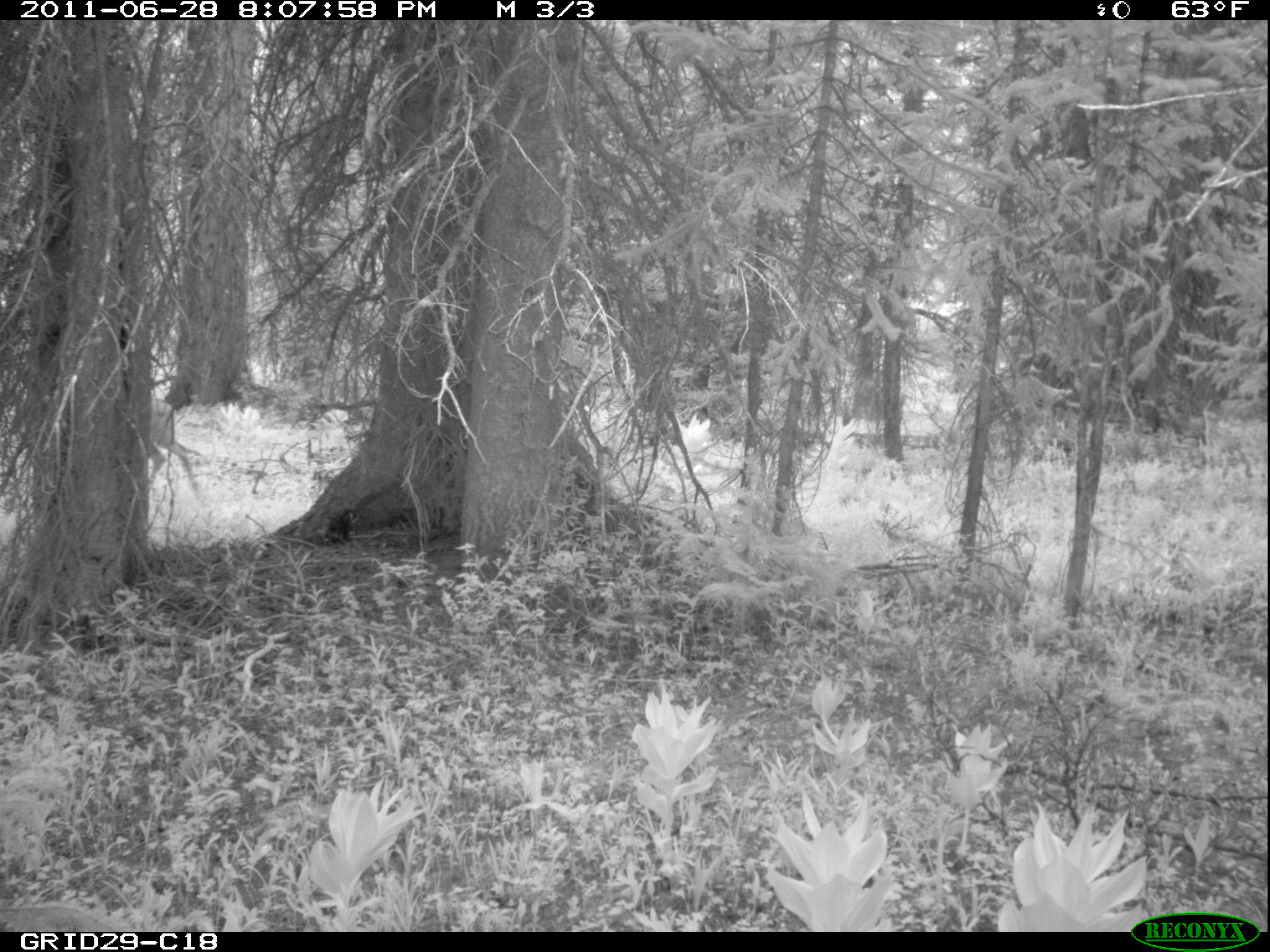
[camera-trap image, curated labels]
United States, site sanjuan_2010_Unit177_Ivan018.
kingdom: Animalia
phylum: Chordata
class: Mammalia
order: Artiodactyla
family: Cervidae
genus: Odocoileus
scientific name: Odocoileus hemionus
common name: mule deer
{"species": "Odocoileus hemionus (mule deer)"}